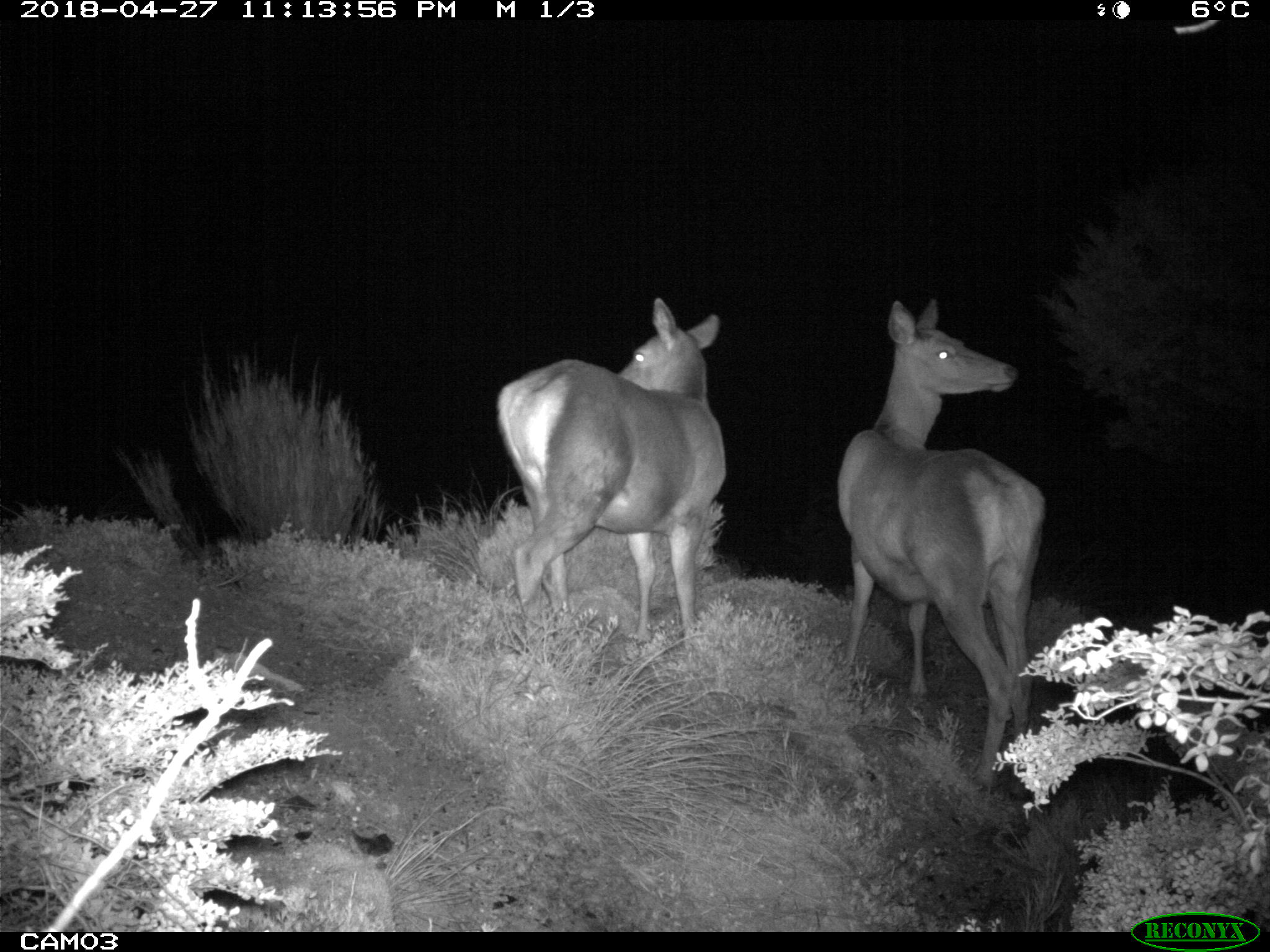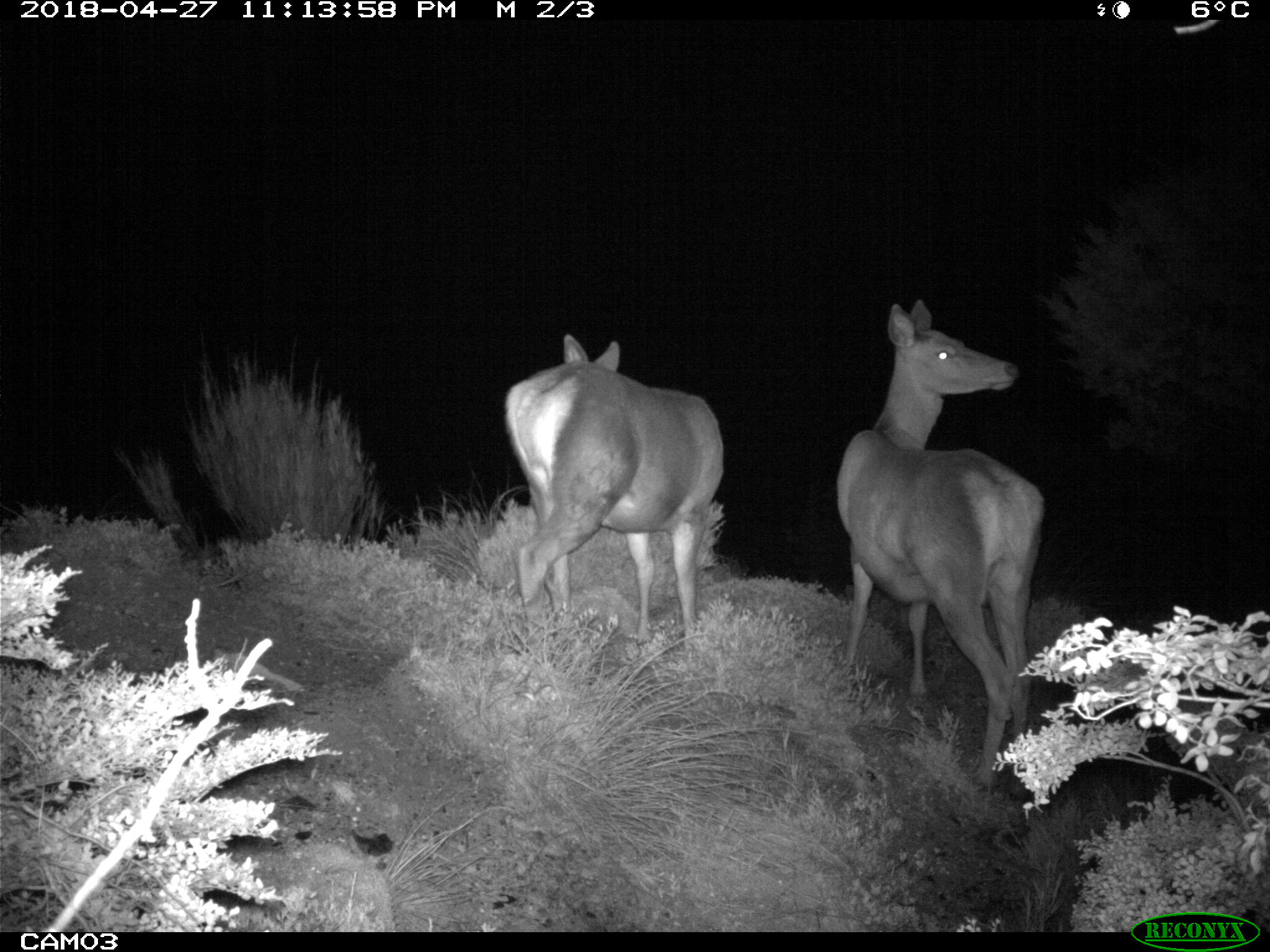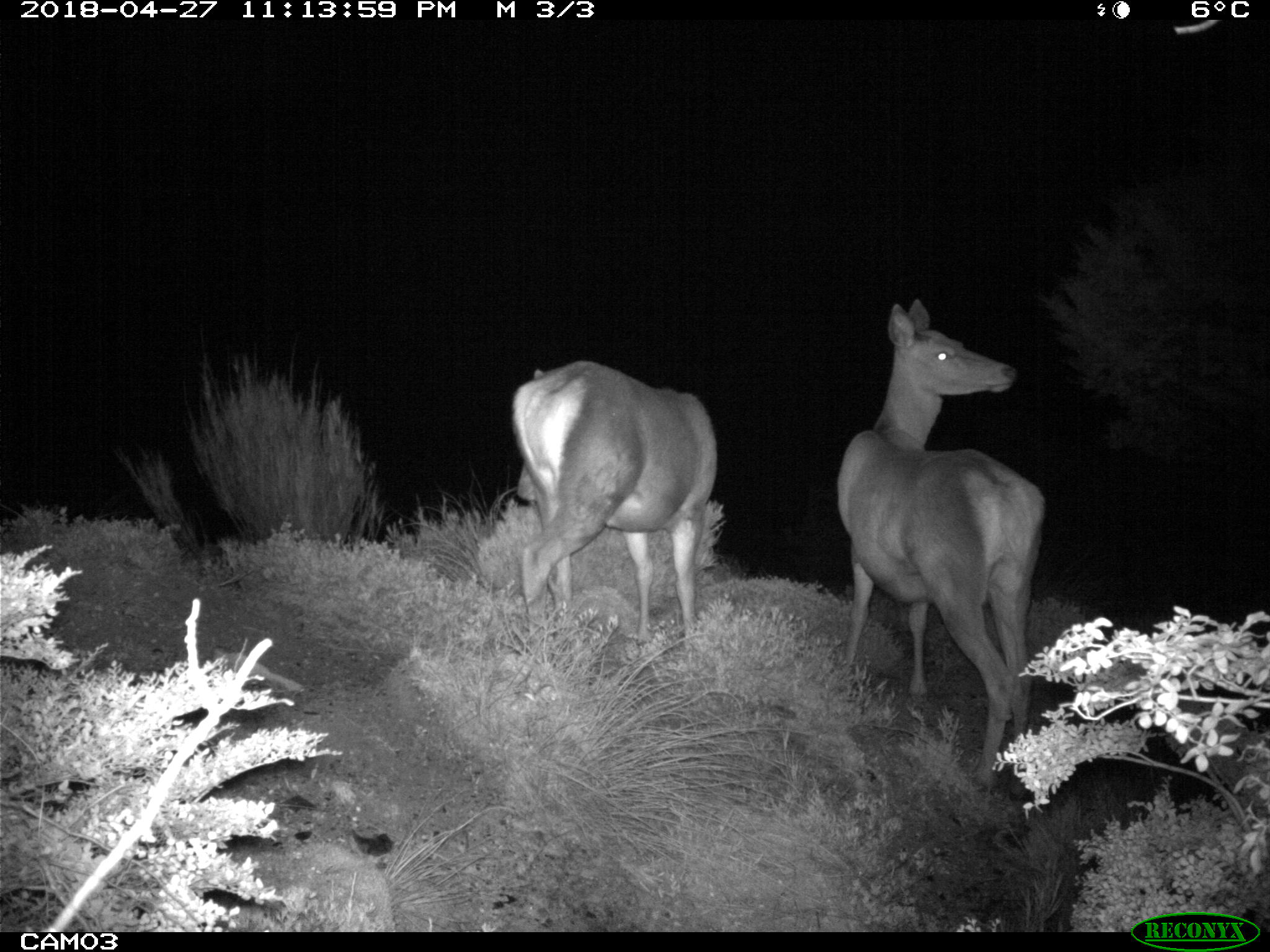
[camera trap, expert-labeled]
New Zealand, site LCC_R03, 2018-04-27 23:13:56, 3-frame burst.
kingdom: Animalia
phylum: Chordata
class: Mammalia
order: Artiodactyla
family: Cervidae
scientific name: Cervidae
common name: deer